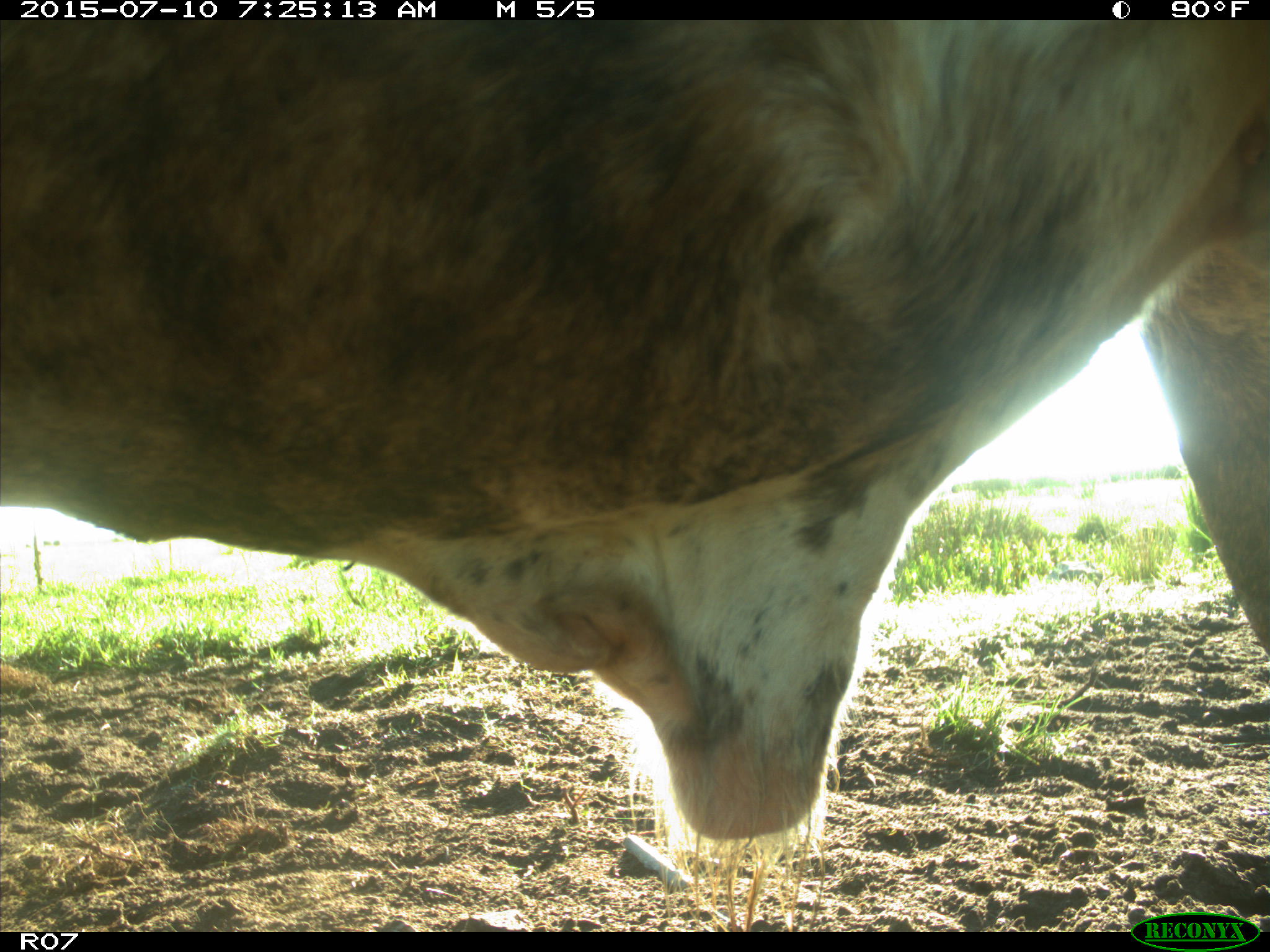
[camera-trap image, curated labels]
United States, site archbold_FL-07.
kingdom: Animalia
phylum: Chordata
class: Mammalia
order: Artiodactyla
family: Bovidae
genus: Bos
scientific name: Bos taurus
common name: domestic cow